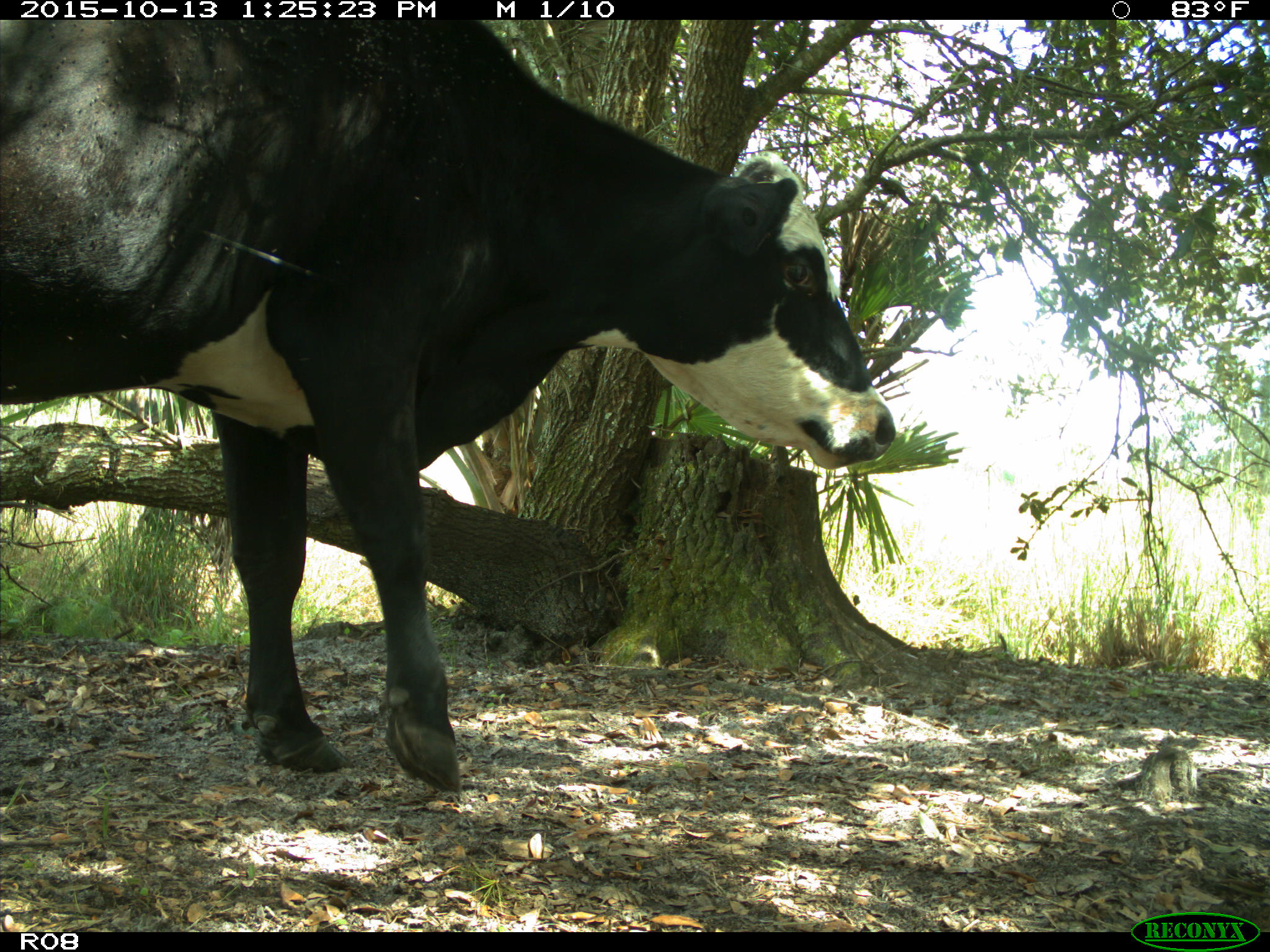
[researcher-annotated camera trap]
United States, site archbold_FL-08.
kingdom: Animalia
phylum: Chordata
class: Mammalia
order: Artiodactyla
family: Bovidae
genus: Bos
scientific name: Bos taurus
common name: domestic cow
Bos taurus (domestic cow).